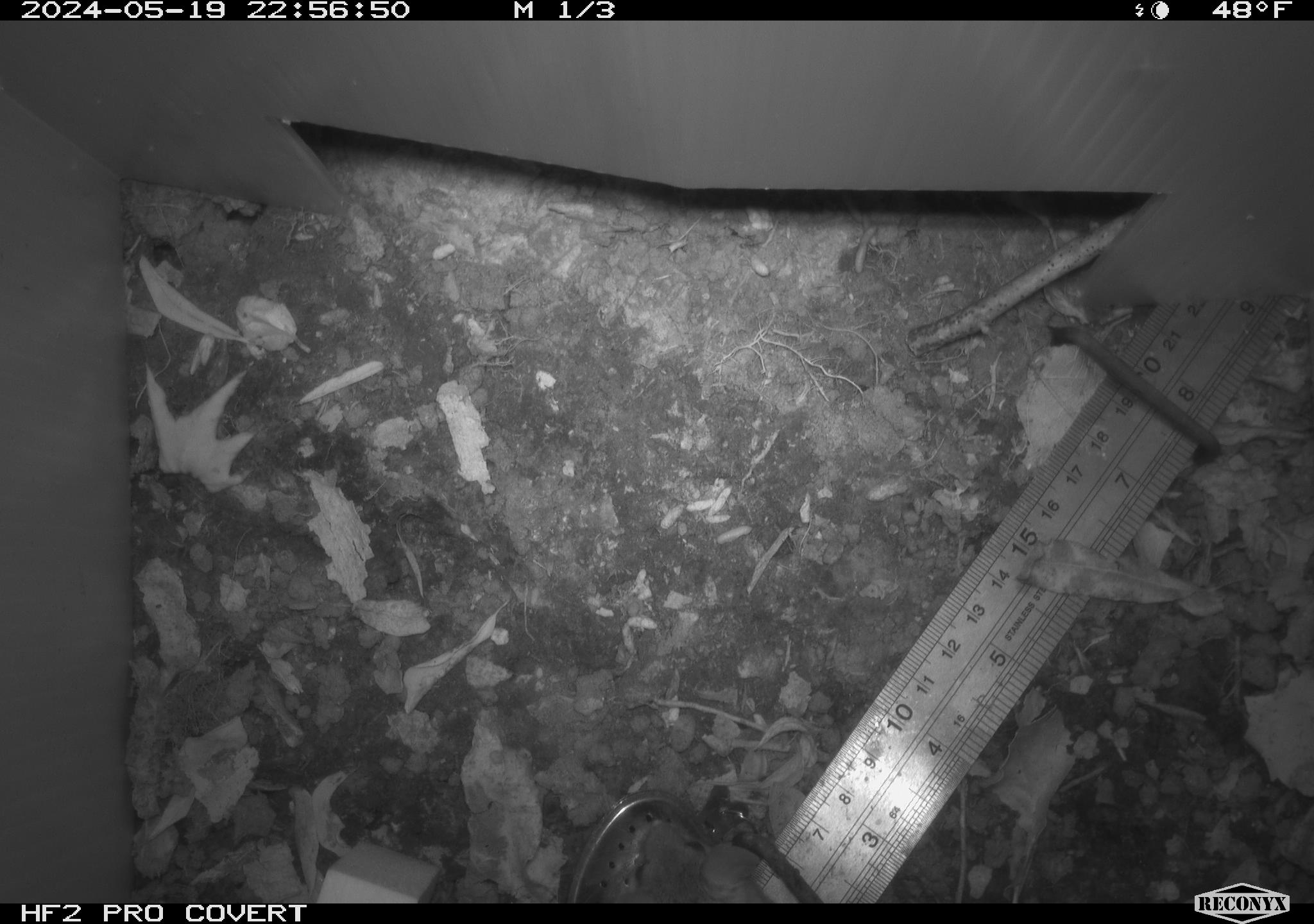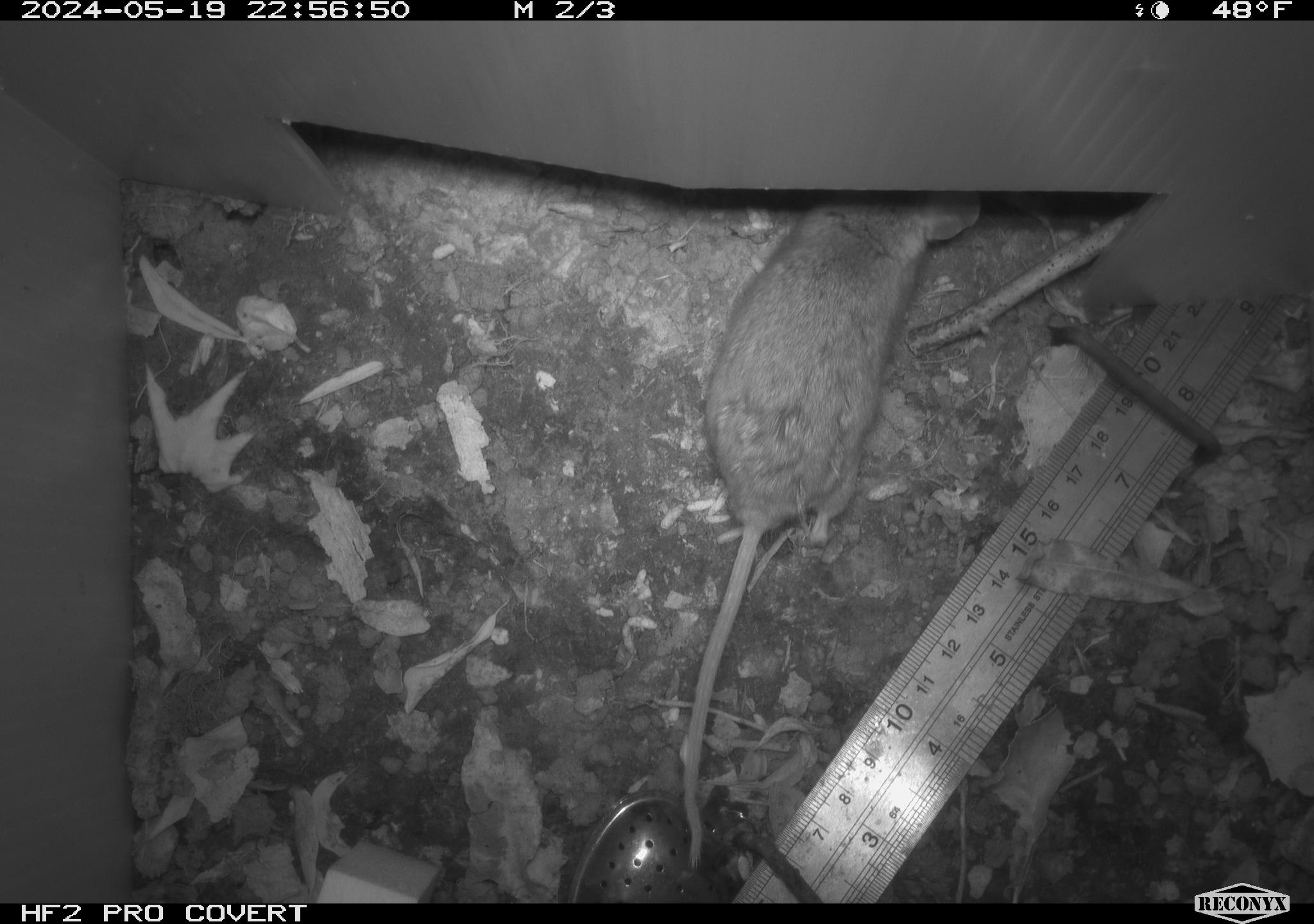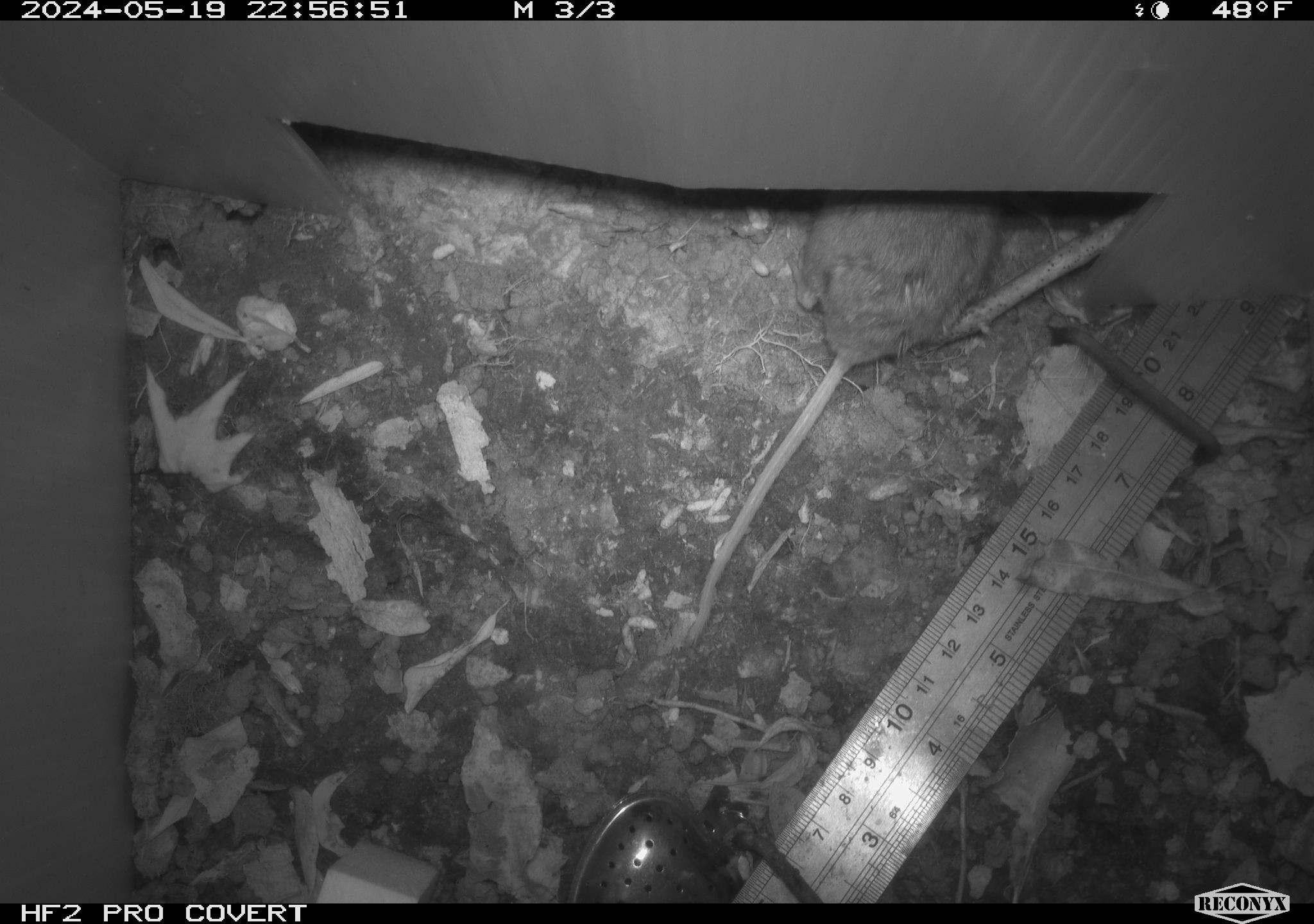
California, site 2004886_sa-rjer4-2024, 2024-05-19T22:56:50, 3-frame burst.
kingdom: Animalia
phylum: Chordata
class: Mammalia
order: Rodentia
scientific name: Rodentia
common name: mouse species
Mouse species (Rodentia).